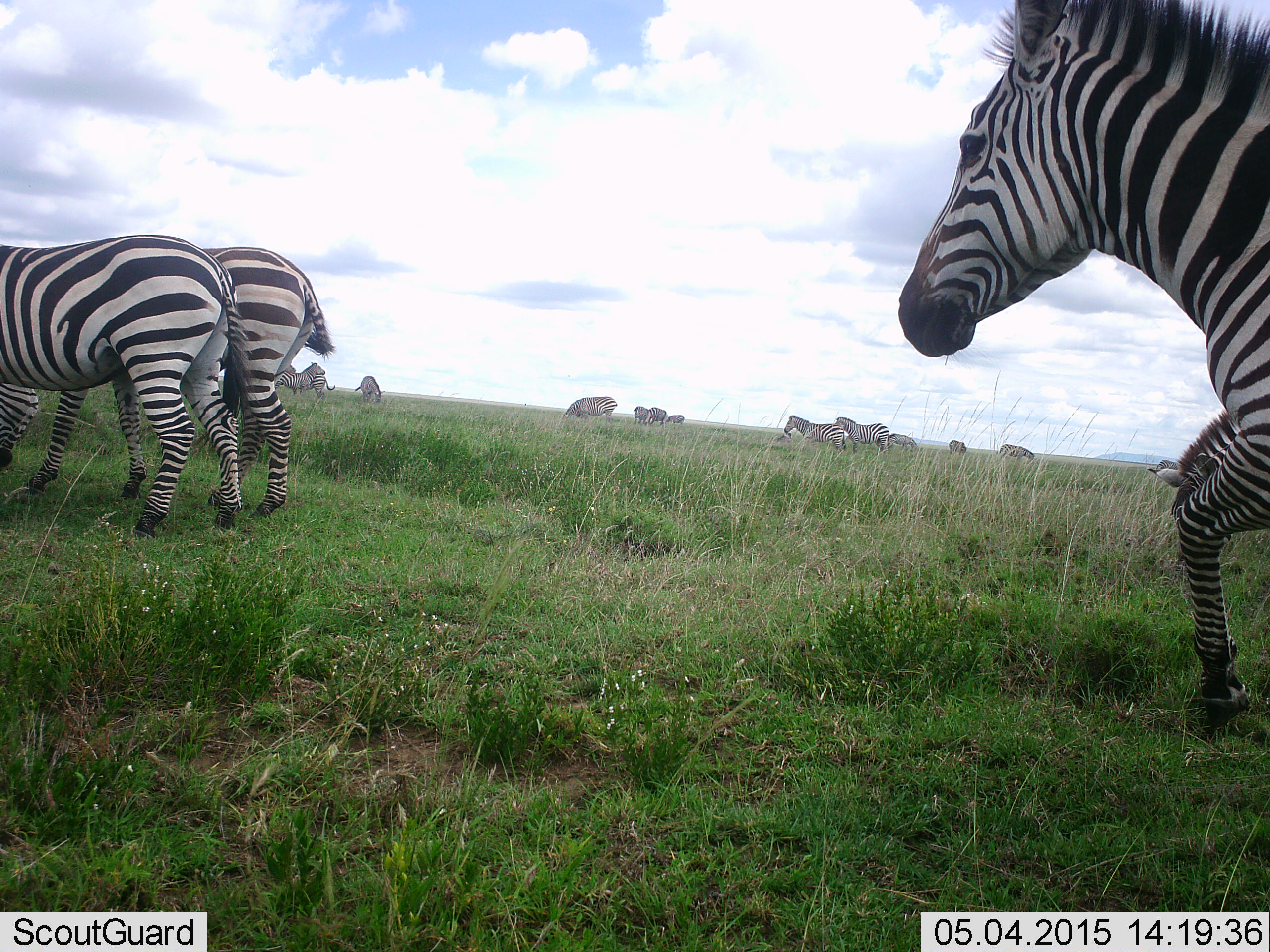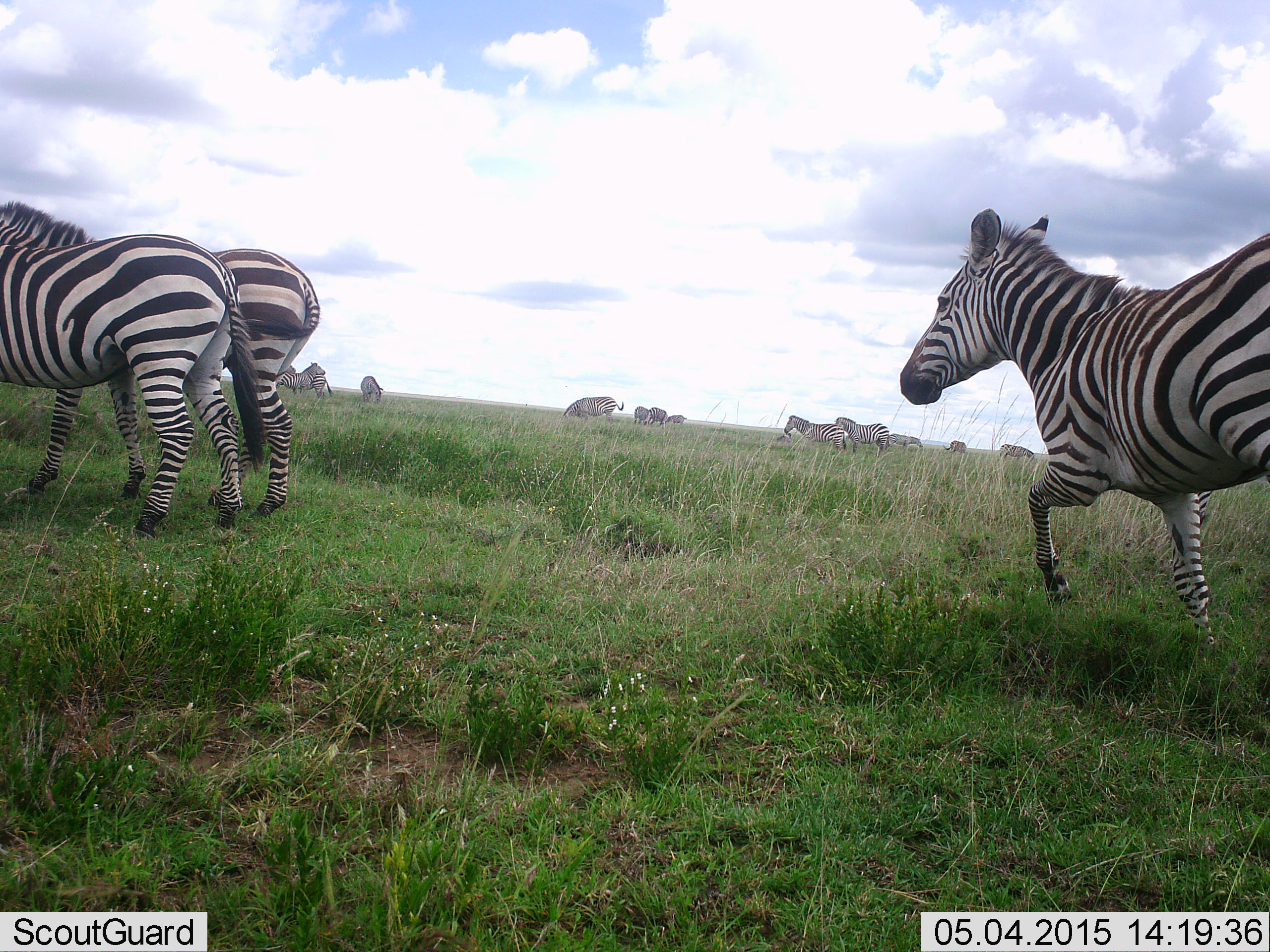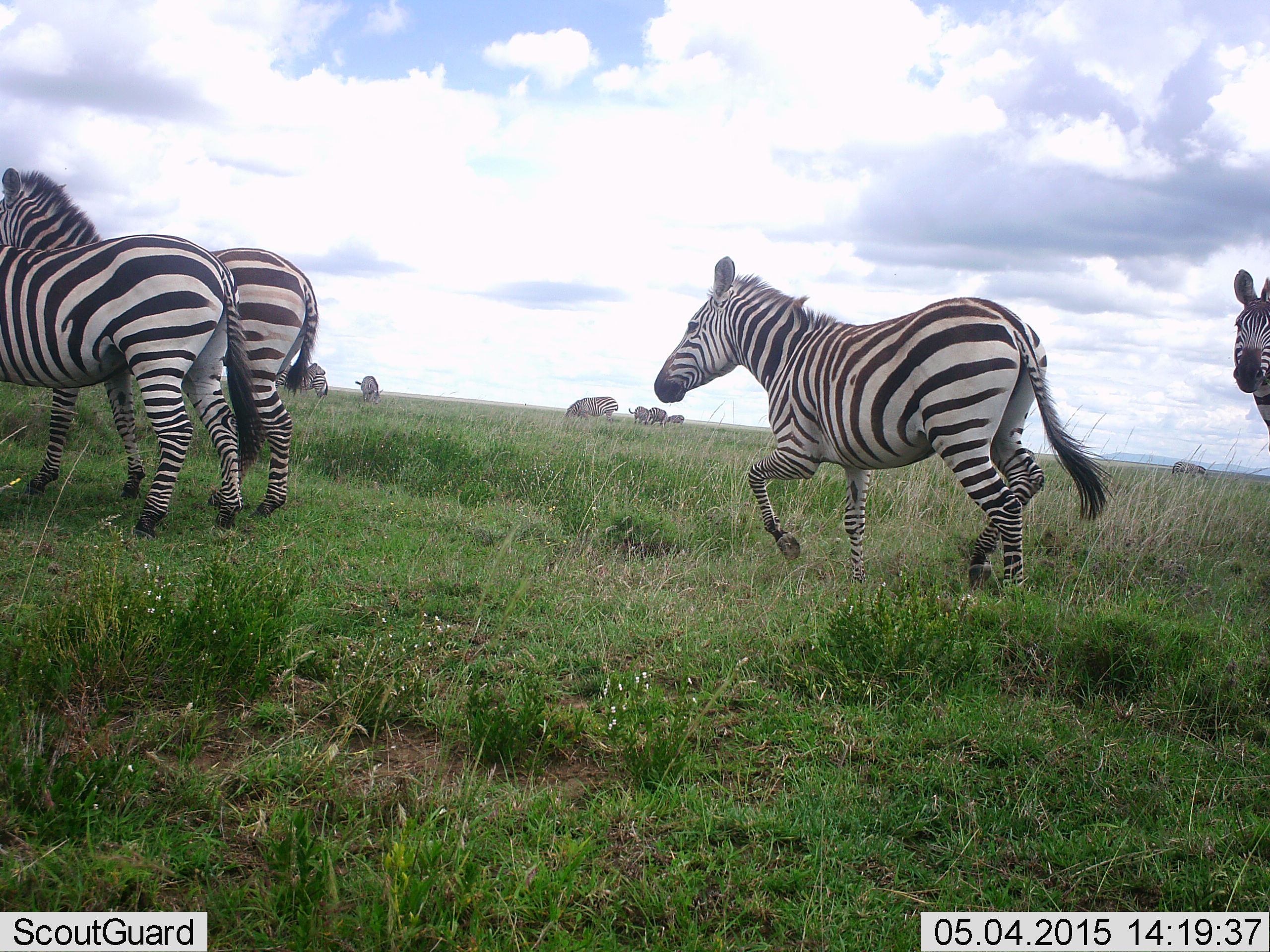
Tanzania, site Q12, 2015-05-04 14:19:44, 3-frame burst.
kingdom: Animalia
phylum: Chordata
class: Mammalia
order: Perissodactyla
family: Equidae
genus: Equus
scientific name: Equus quagga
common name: plains zebra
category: zebra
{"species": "zebra (plains zebra) (Equus quagga)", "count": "11-50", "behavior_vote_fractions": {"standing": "60%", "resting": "20%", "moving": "90%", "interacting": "10%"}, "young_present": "0%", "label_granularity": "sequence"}